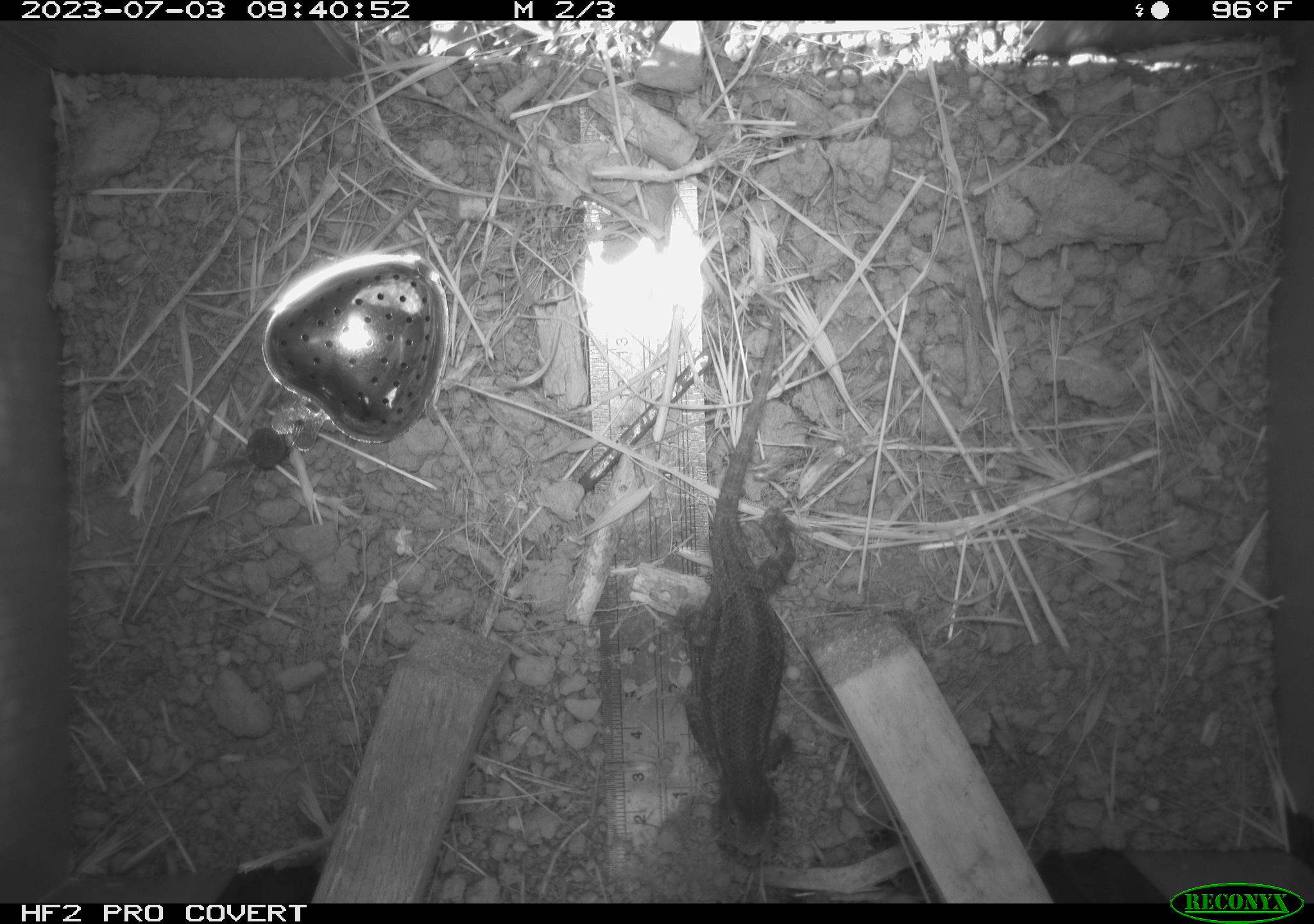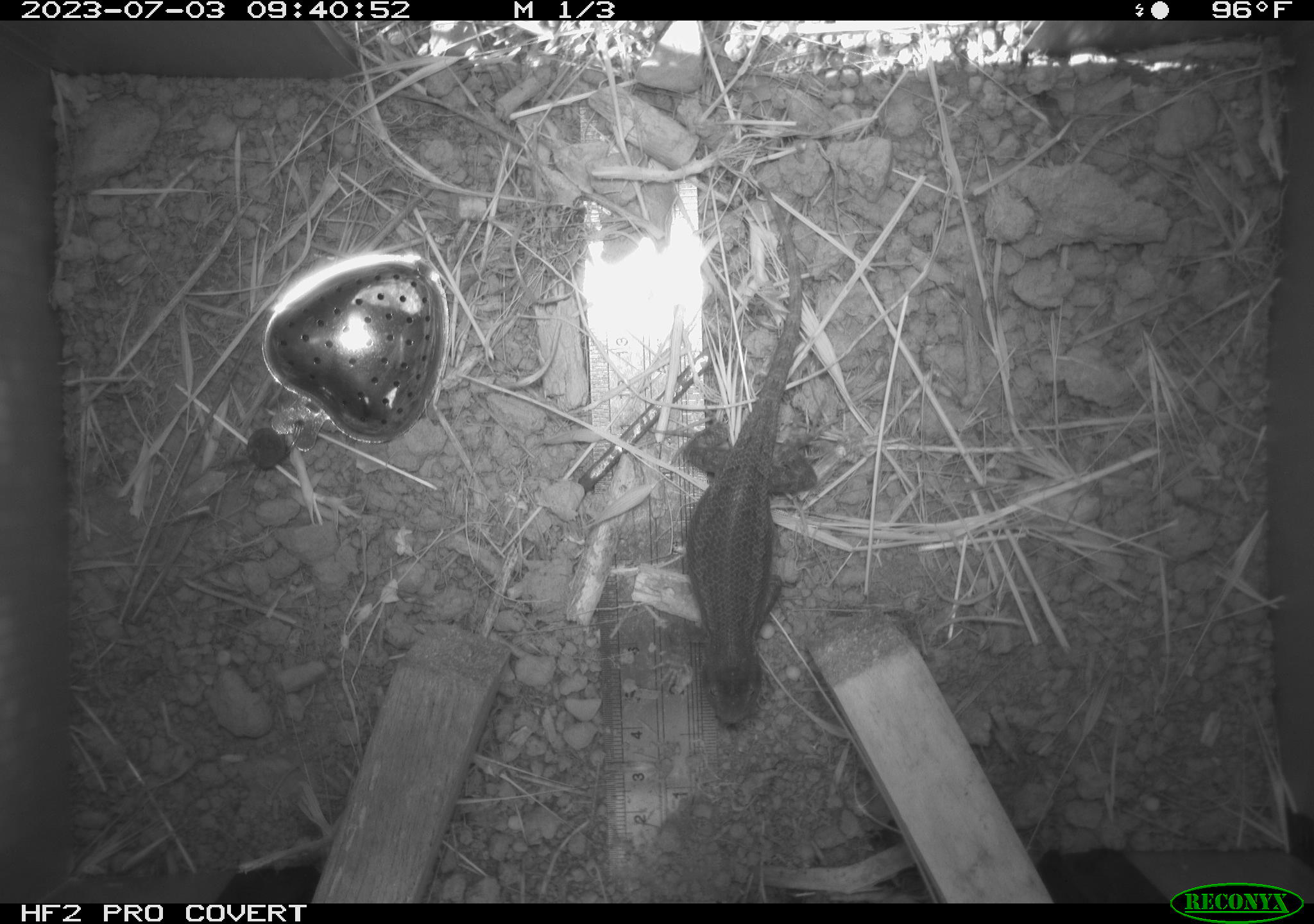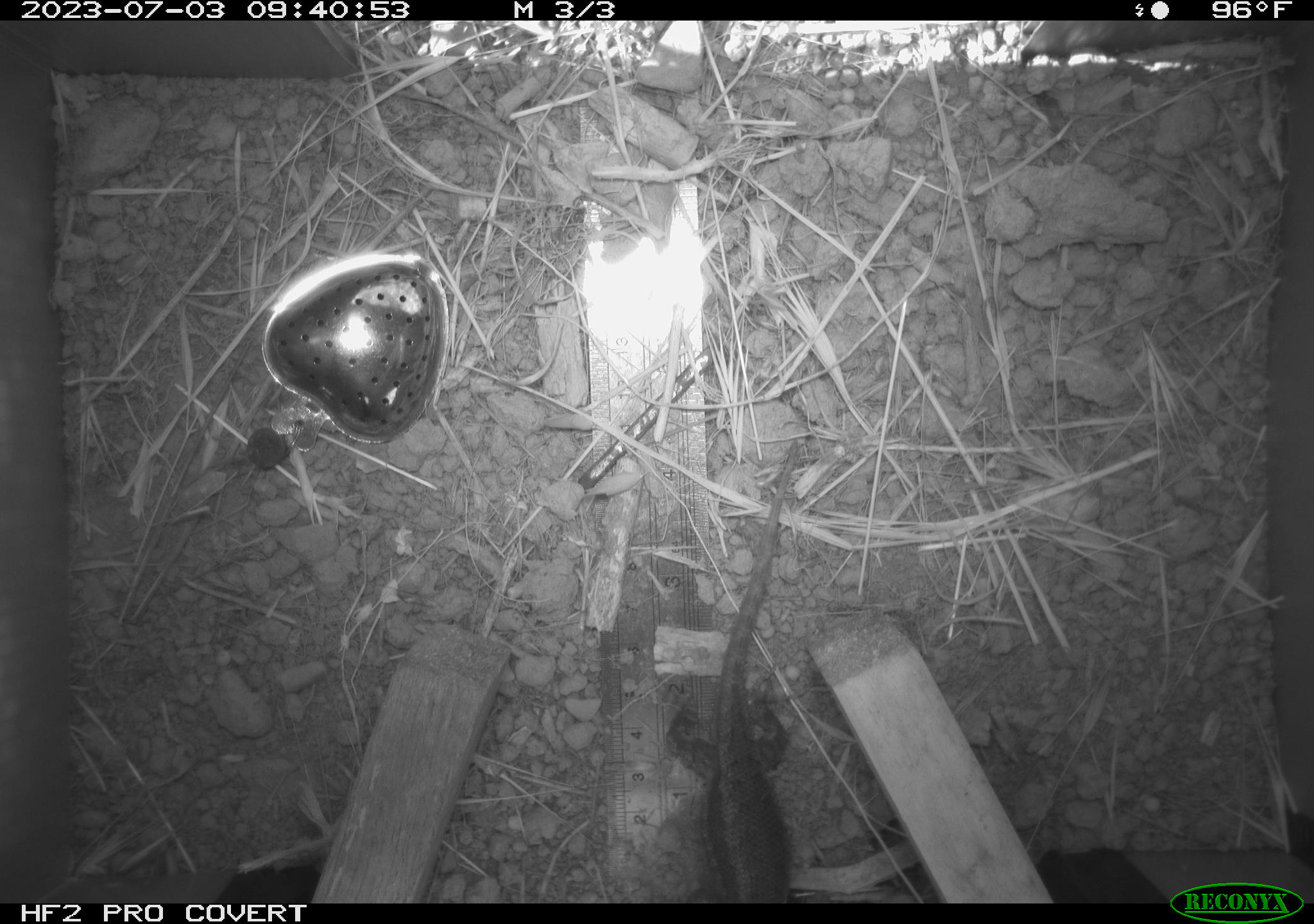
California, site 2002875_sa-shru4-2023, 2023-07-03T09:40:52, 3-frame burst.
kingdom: Animalia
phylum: Chordata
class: Reptilia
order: Squamata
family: Phrynosomatidae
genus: Sceloporus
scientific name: Sceloporus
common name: spiny lizards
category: sceloporus species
Sceloporus species (spiny lizards) (Sceloporus).